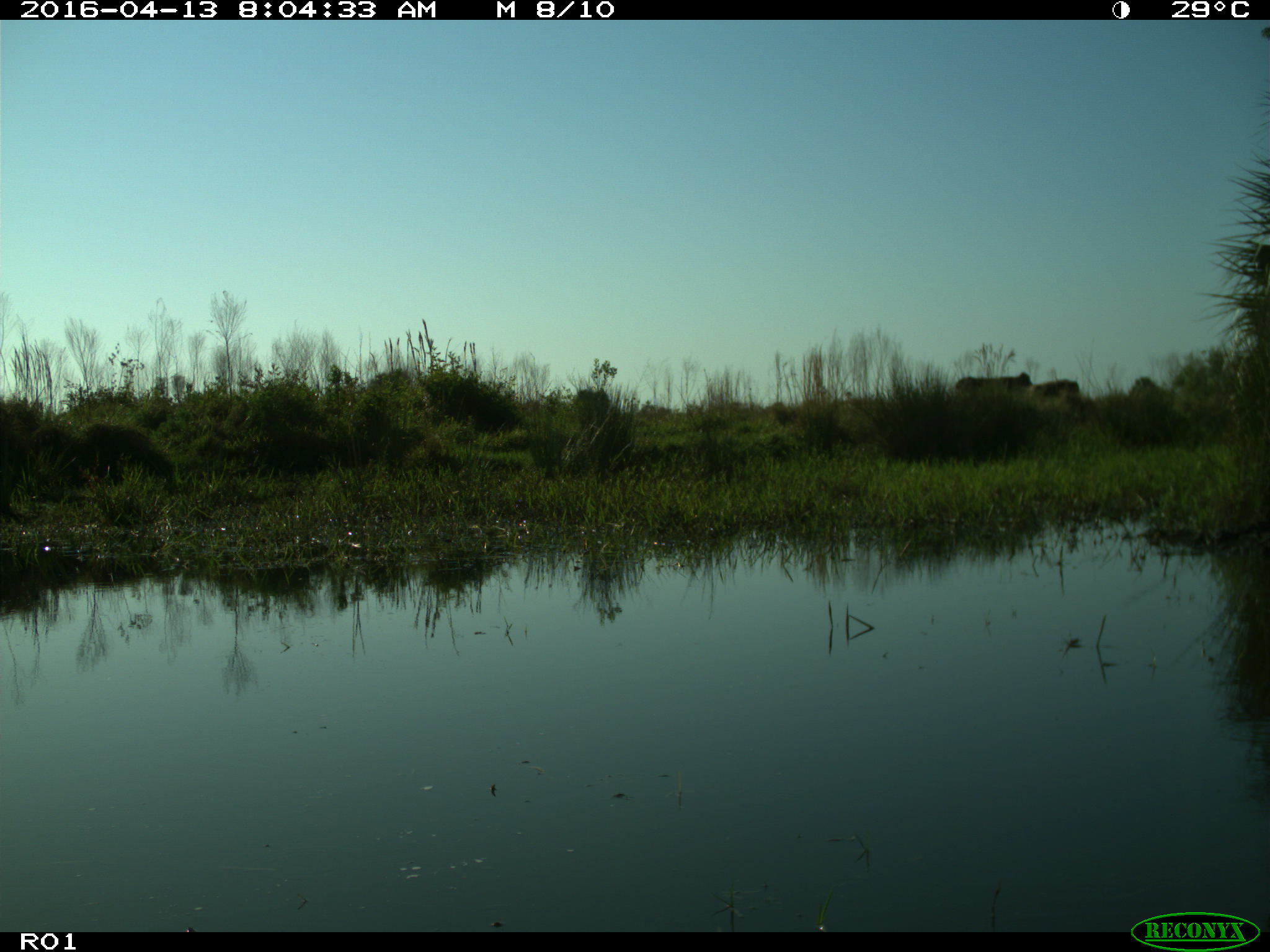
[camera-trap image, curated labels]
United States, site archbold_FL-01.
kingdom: Animalia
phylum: Chordata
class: Mammalia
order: Artiodactyla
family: Bovidae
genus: Bos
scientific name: Bos taurus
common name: domestic cow